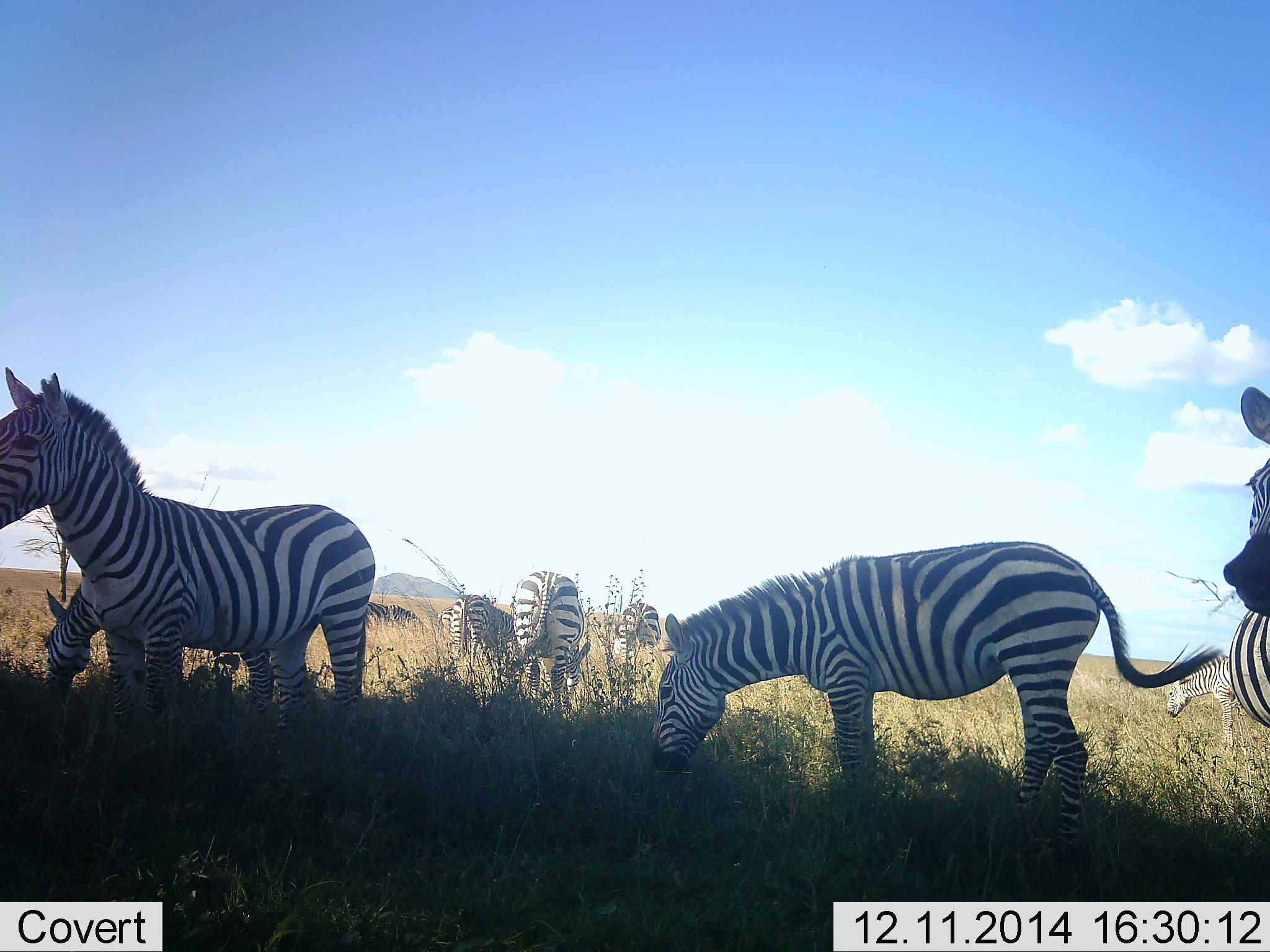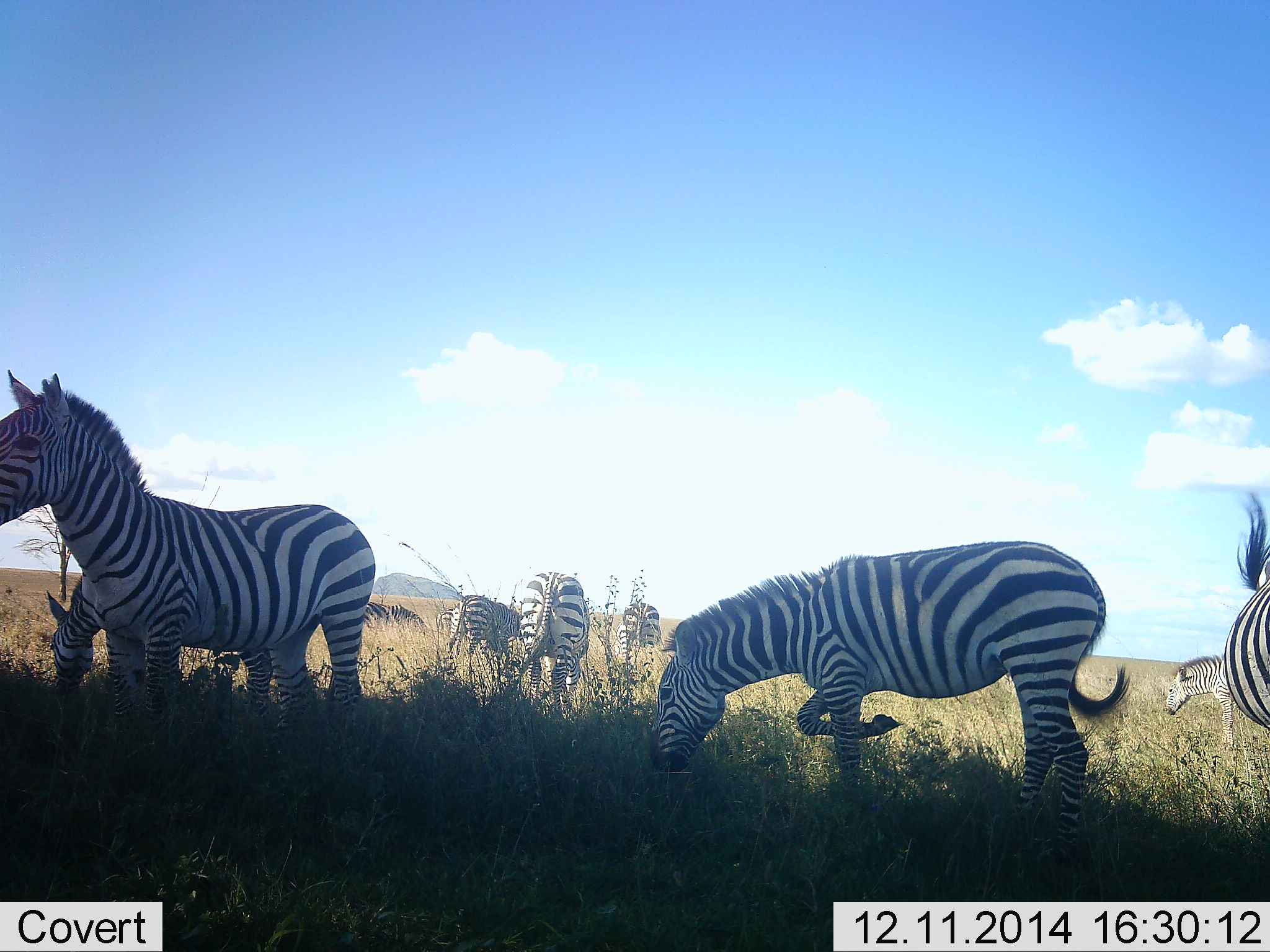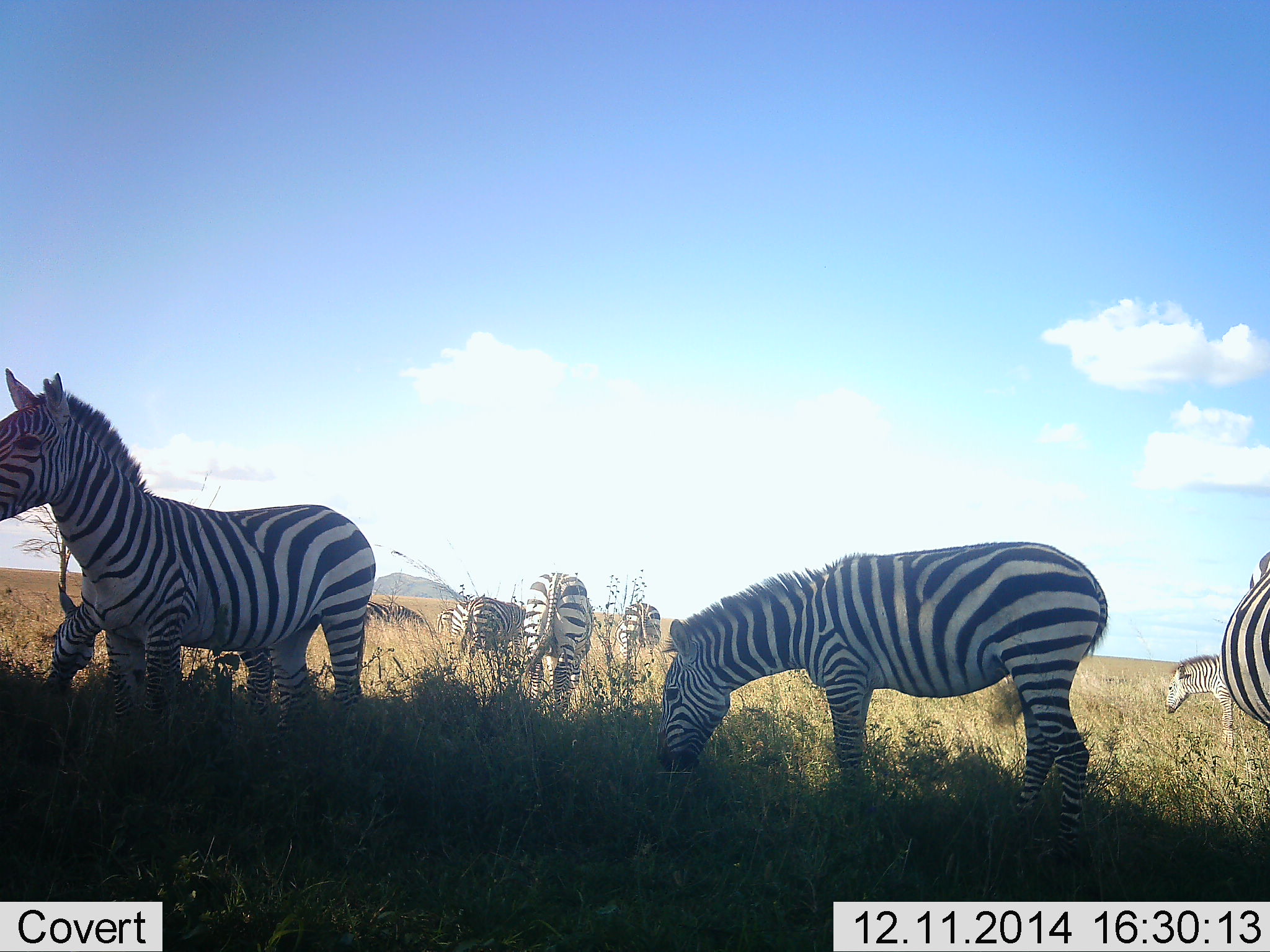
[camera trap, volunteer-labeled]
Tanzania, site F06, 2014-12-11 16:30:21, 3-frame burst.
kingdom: Animalia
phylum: Chordata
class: Mammalia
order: Perissodactyla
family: Equidae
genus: Equus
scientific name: Equus quagga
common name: plains zebra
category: zebra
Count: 8.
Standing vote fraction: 90%.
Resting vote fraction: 0%.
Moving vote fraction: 10%.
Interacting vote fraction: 20%.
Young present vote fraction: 20%.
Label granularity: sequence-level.